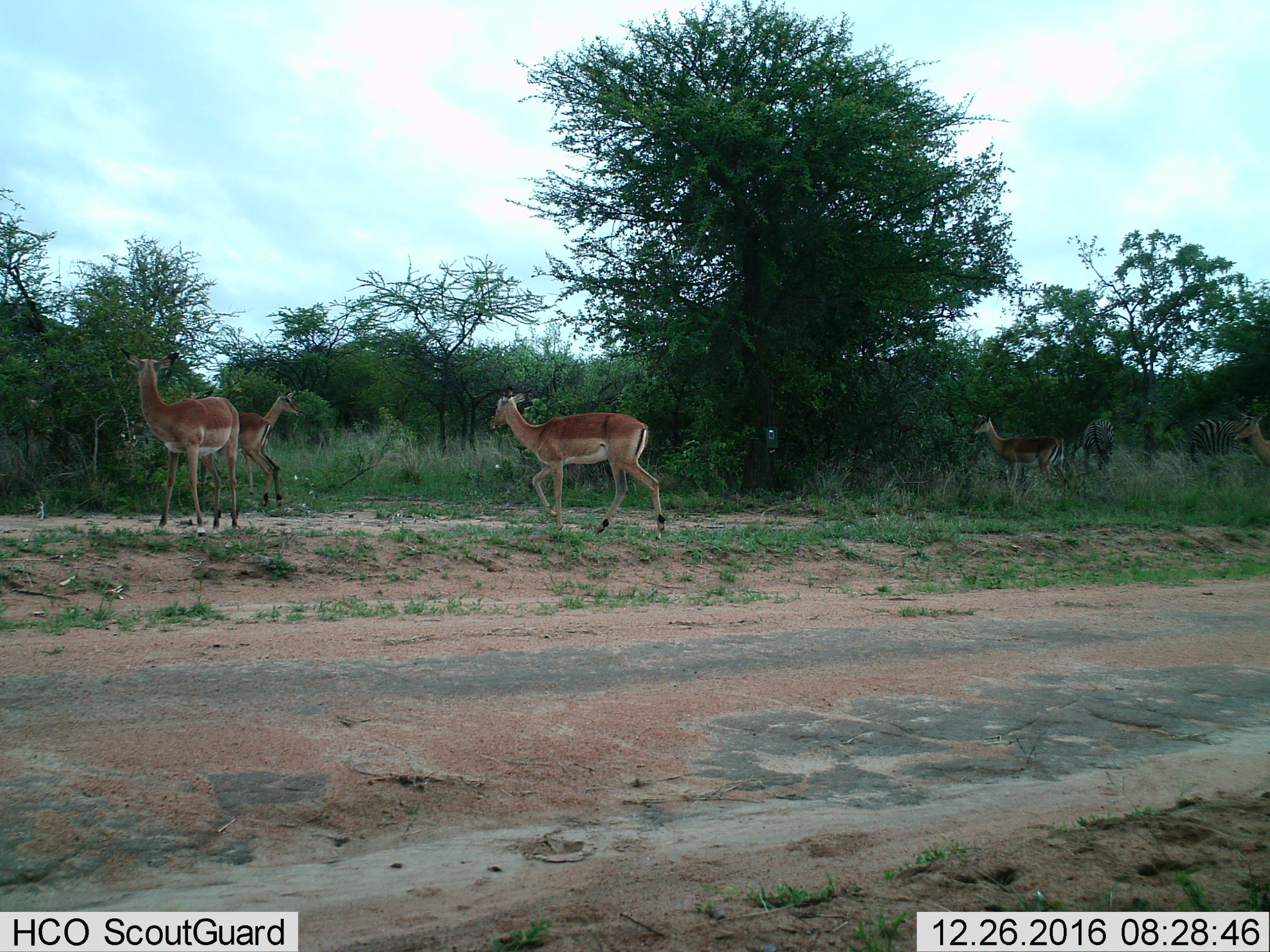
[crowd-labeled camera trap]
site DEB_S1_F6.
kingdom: Animalia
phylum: Chordata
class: Mammalia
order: Artiodactyla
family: Bovidae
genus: Aepyceros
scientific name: Aepyceros melampus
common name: impala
Impala (Aepyceros melampus), count 5. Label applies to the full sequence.